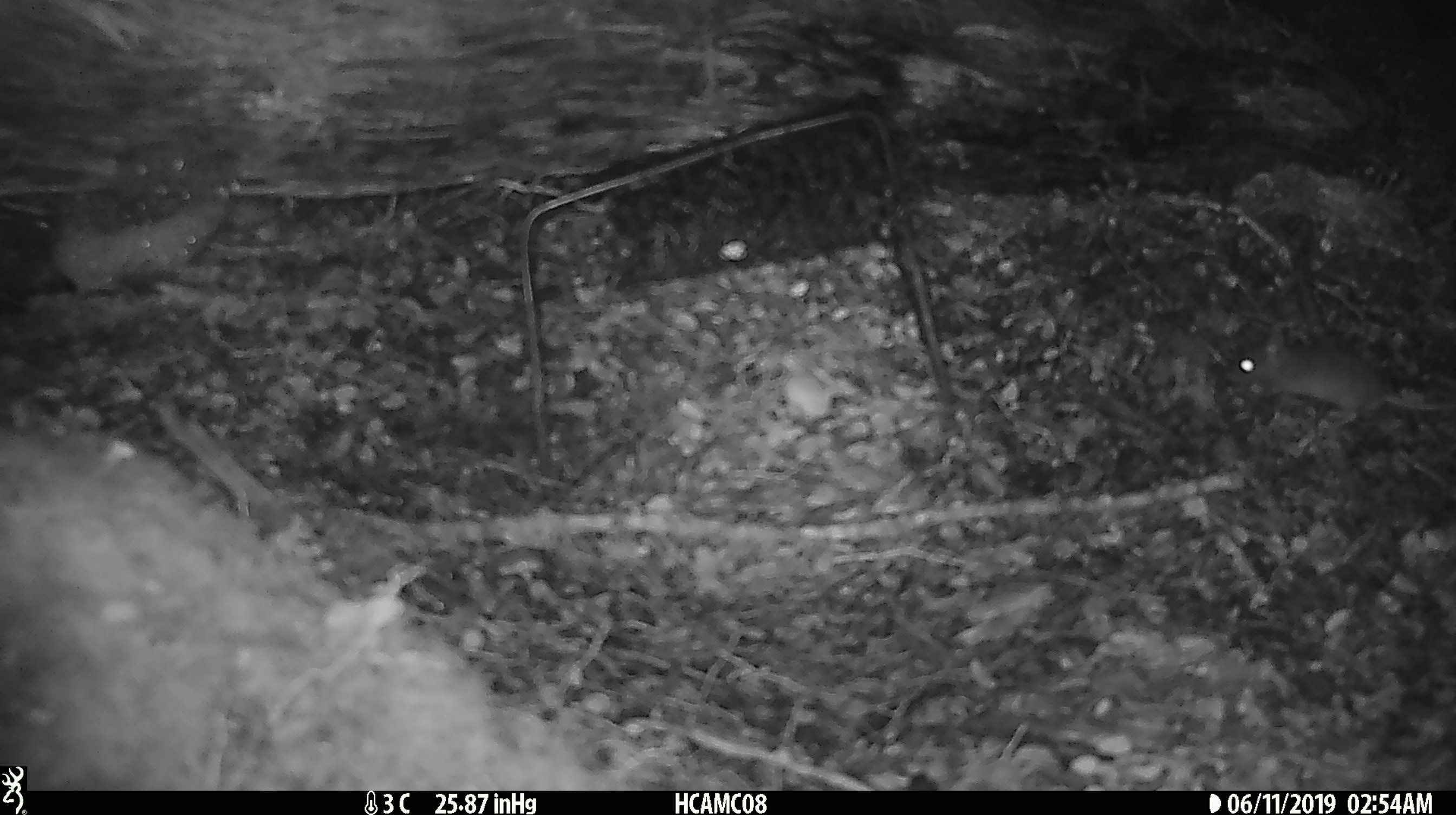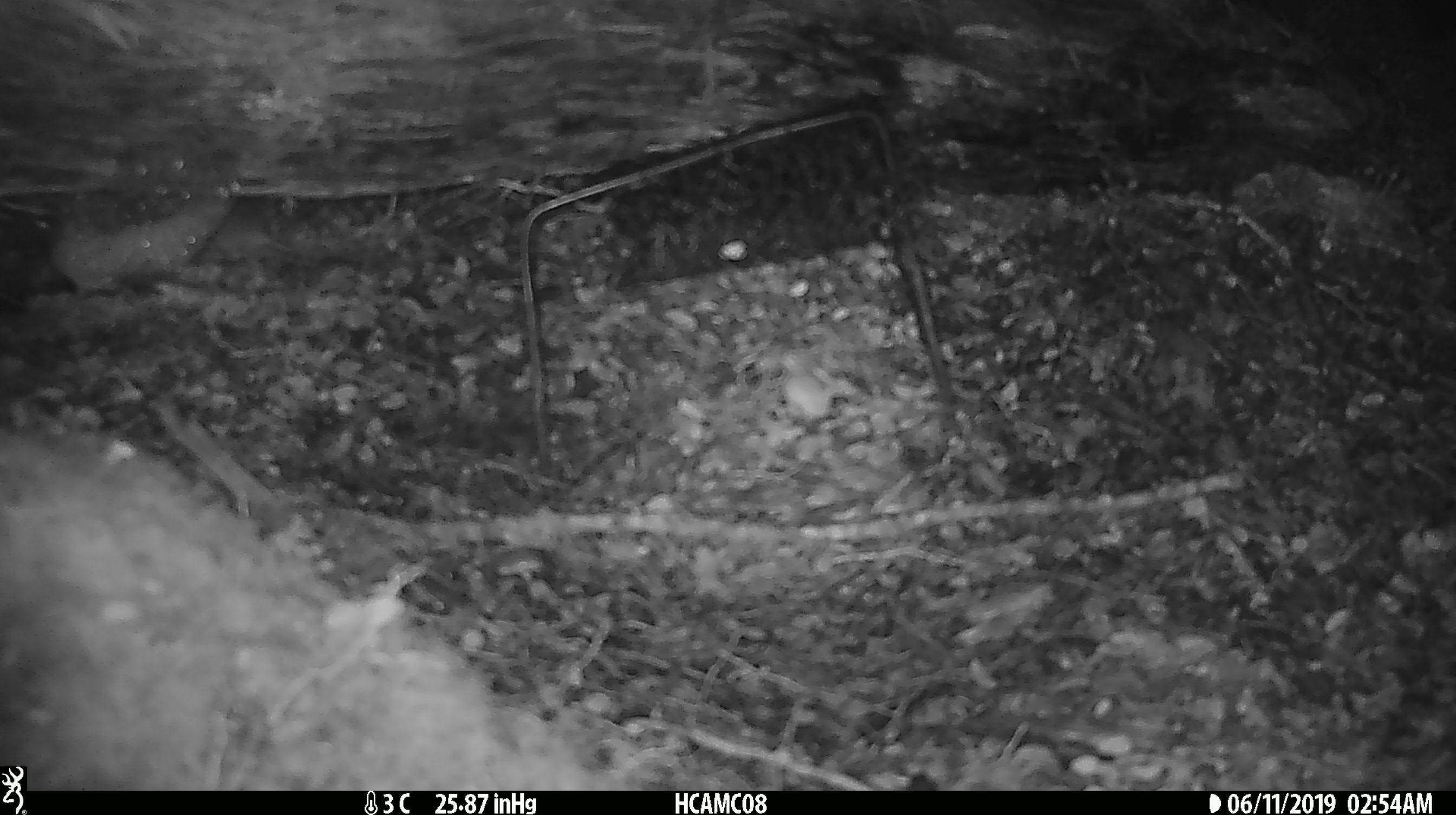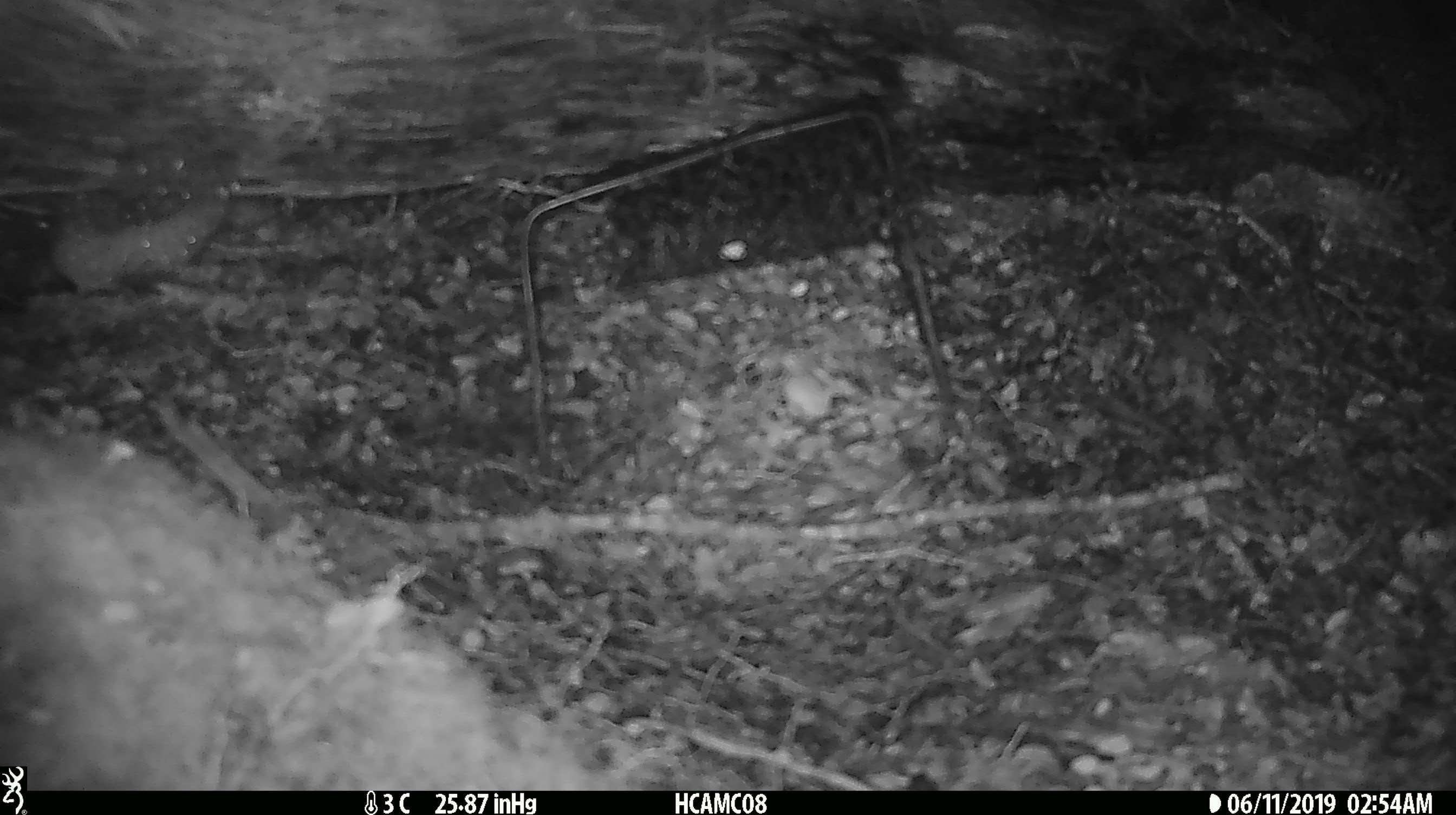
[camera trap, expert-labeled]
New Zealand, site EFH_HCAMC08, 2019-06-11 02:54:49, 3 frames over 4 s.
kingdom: Animalia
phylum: Chordata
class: Mammalia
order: Rodentia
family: Muridae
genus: Mus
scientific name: Mus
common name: mouse